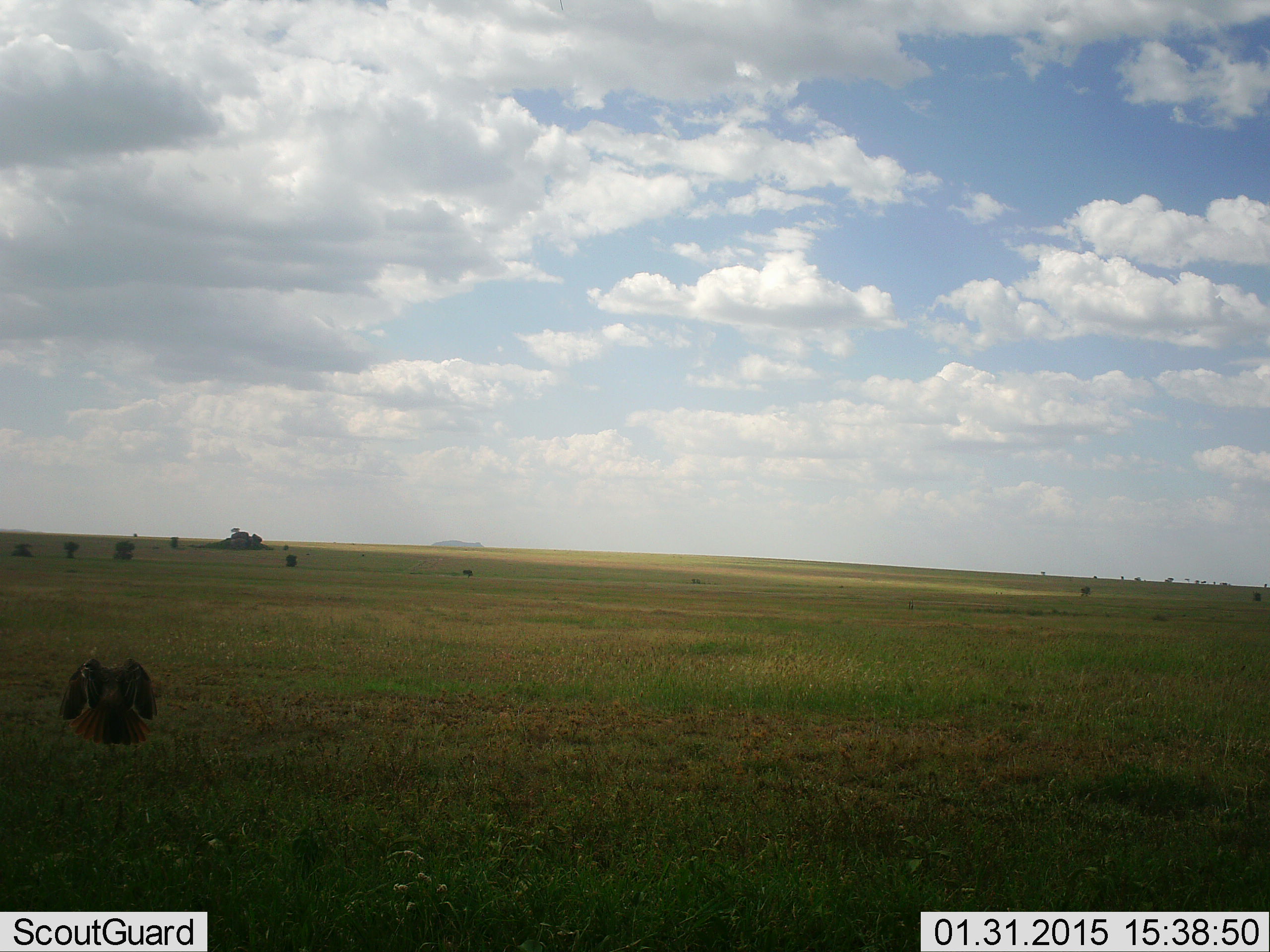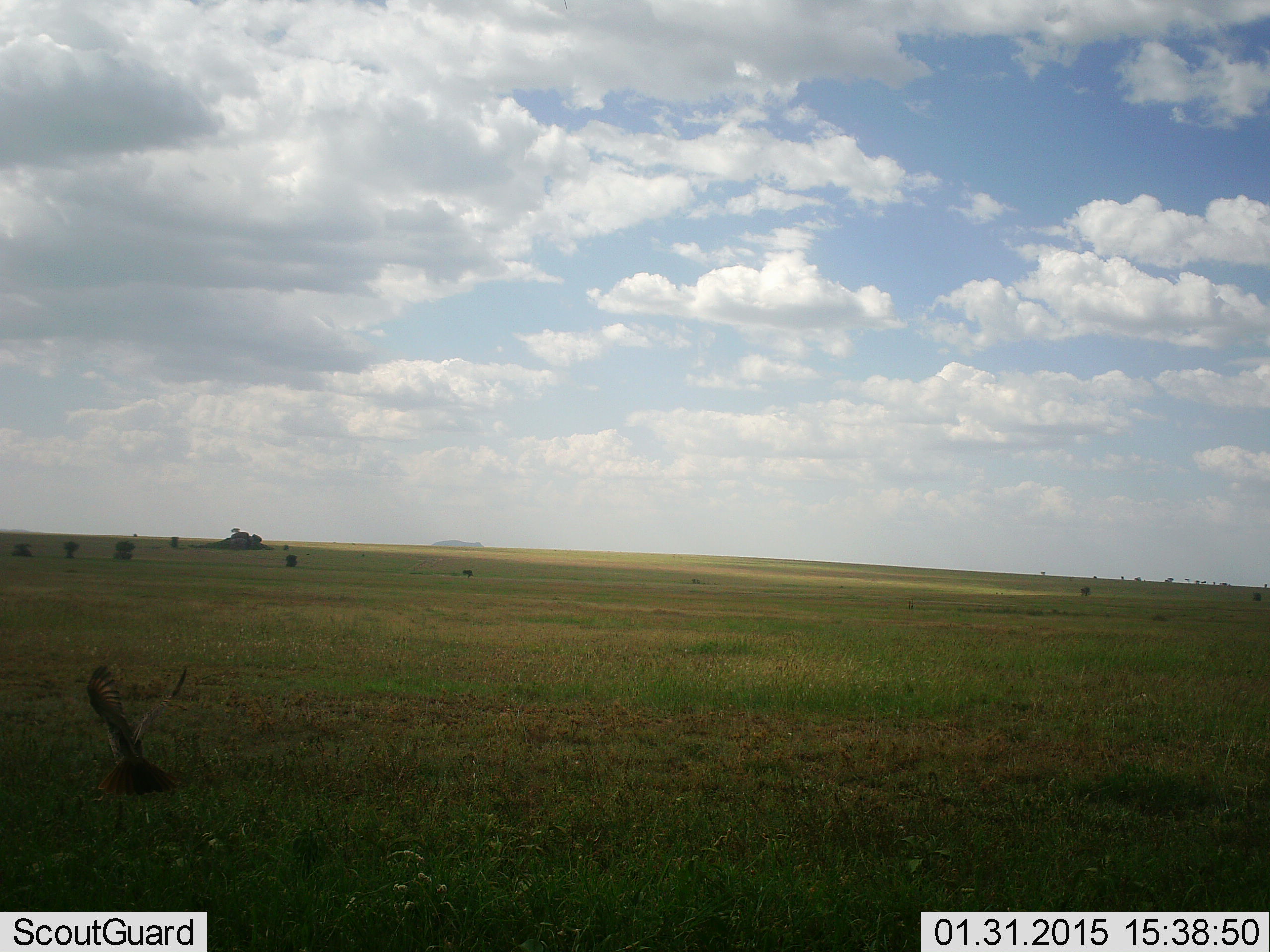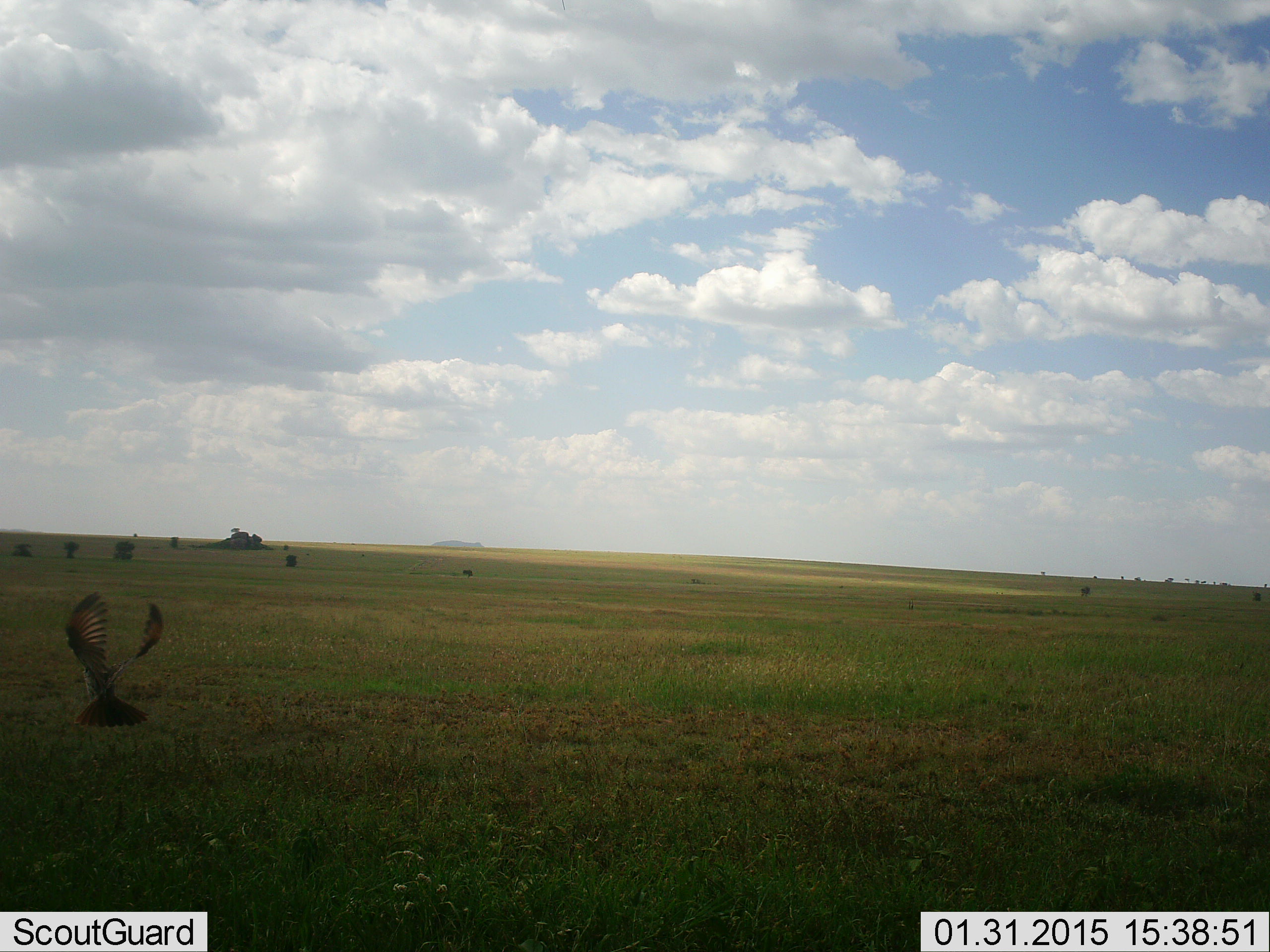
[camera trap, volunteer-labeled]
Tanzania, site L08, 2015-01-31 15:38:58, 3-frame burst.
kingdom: Animalia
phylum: Chordata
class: Aves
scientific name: Aves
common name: bird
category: otherbird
Otherbird (bird) (Aves), count 1. Behavior (volunteer vote fractions): standing 0%, resting 0%, moving 100%, interacting 0%. Young present (vote fraction): 0%. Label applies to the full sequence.